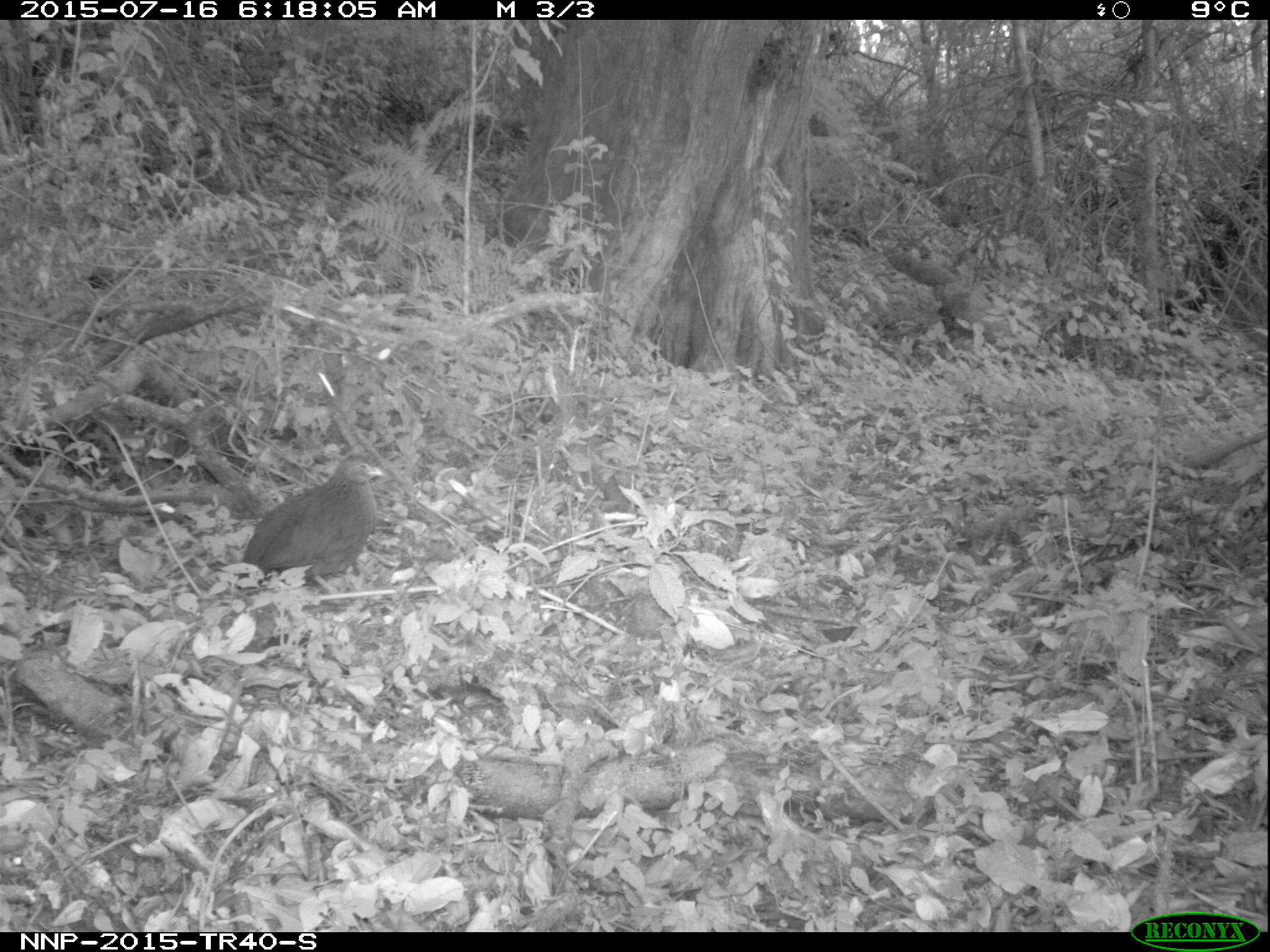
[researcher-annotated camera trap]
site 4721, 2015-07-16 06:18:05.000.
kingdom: Animalia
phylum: Chordata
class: Aves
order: Galliformes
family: Phasianidae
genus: Pternistis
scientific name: Pternistis nobilis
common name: handsome francolin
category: francolinus nobilis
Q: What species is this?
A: Francolinus nobilis (handsome francolin) (Pternistis nobilis).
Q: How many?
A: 1.